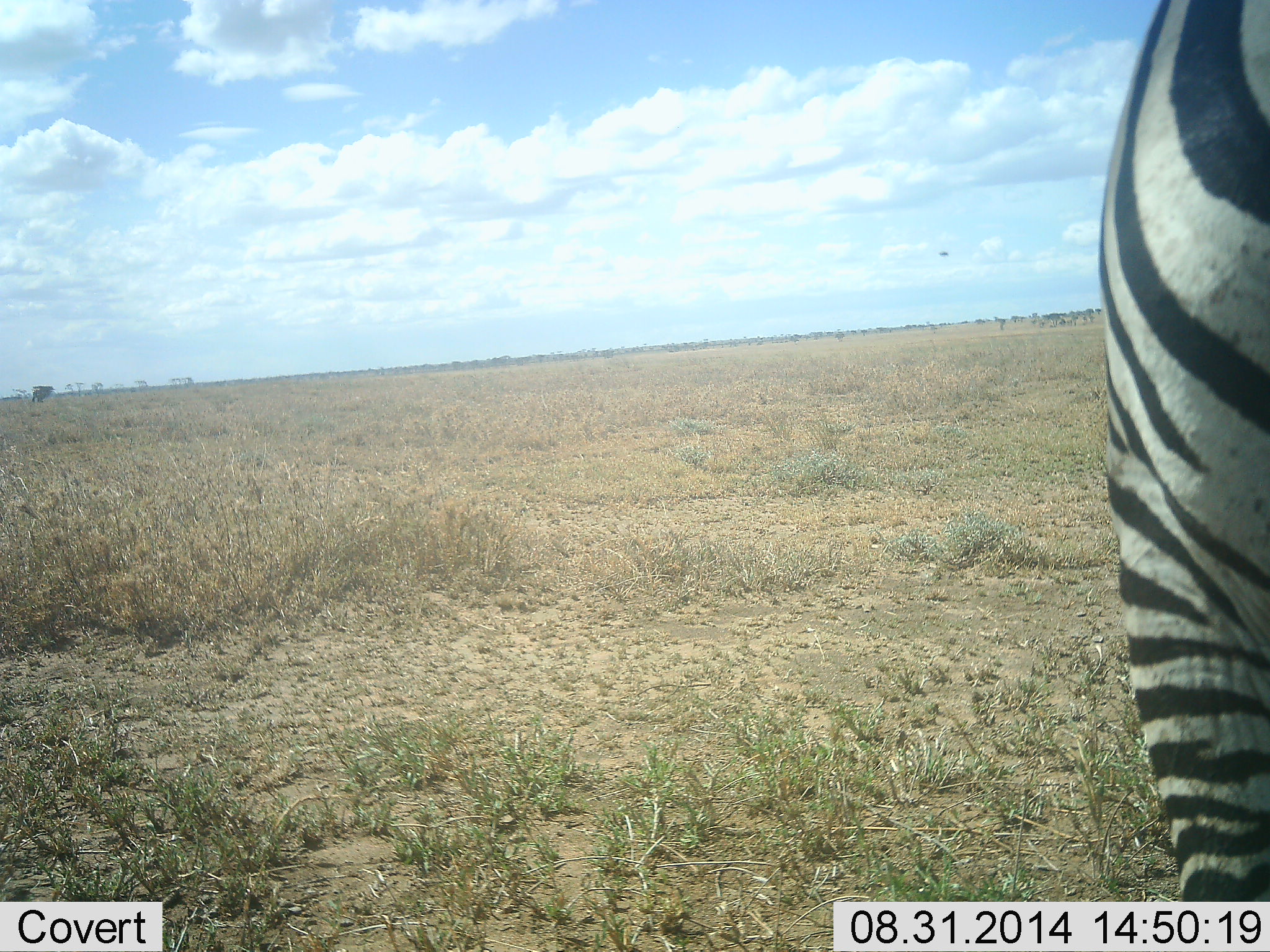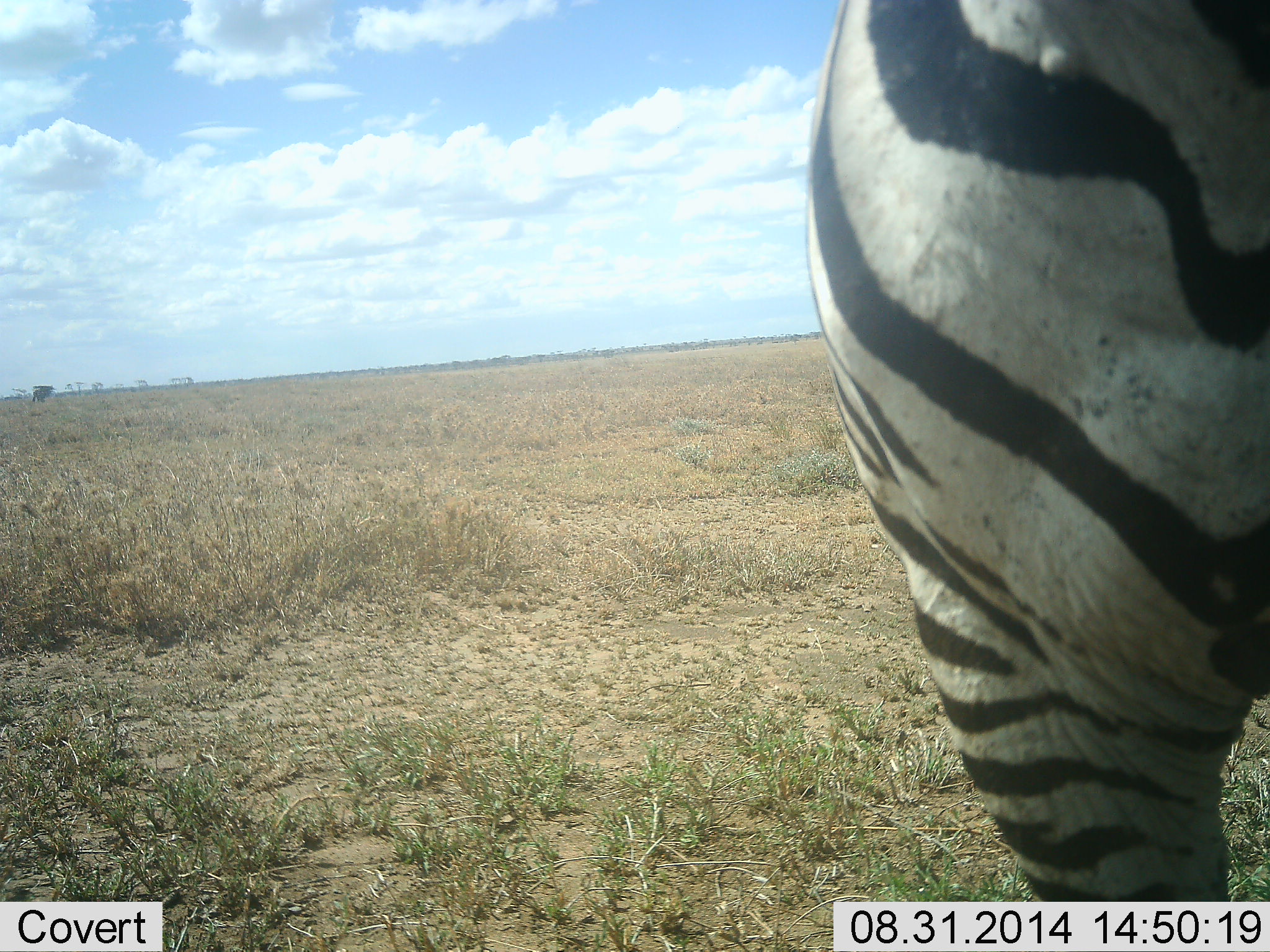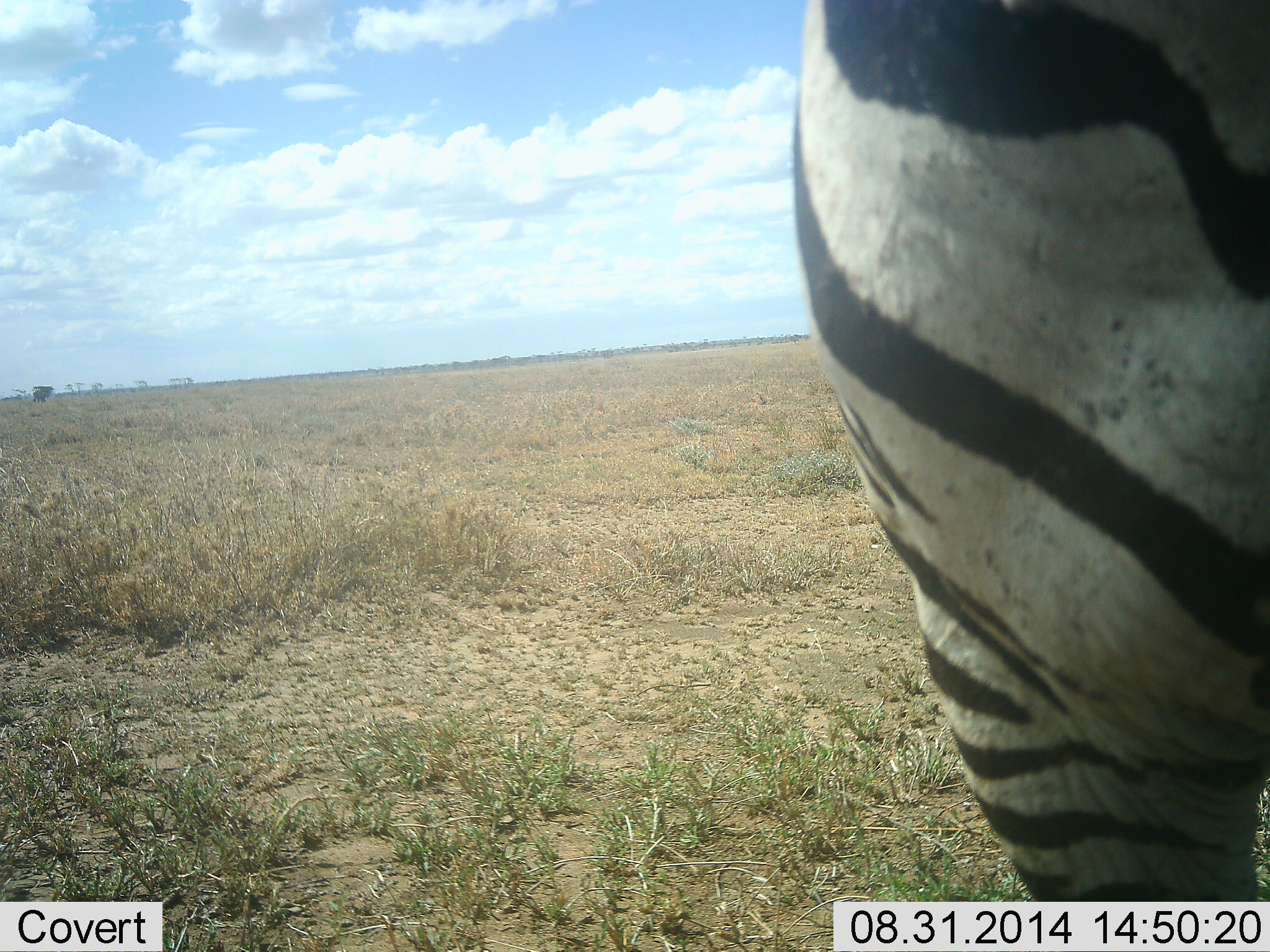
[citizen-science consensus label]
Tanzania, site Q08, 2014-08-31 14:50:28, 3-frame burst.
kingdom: Animalia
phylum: Chordata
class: Mammalia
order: Perissodactyla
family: Equidae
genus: Equus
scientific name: Equus quagga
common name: plains zebra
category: zebra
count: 1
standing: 60%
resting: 0%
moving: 40%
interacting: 0%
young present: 0%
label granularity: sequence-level